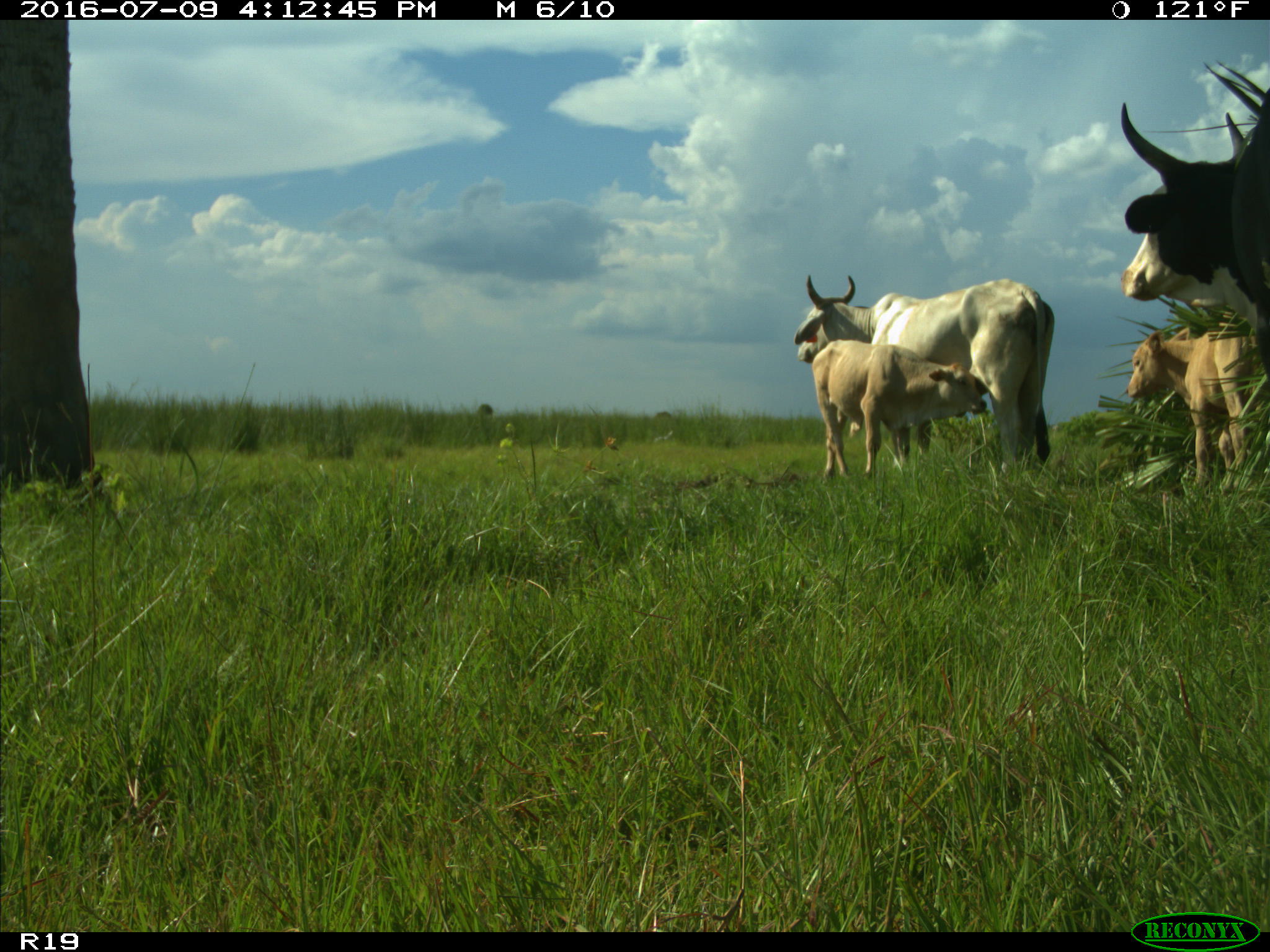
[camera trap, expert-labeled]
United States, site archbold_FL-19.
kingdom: Animalia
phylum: Chordata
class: Mammalia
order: Artiodactyla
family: Bovidae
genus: Bos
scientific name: Bos taurus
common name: domestic cow